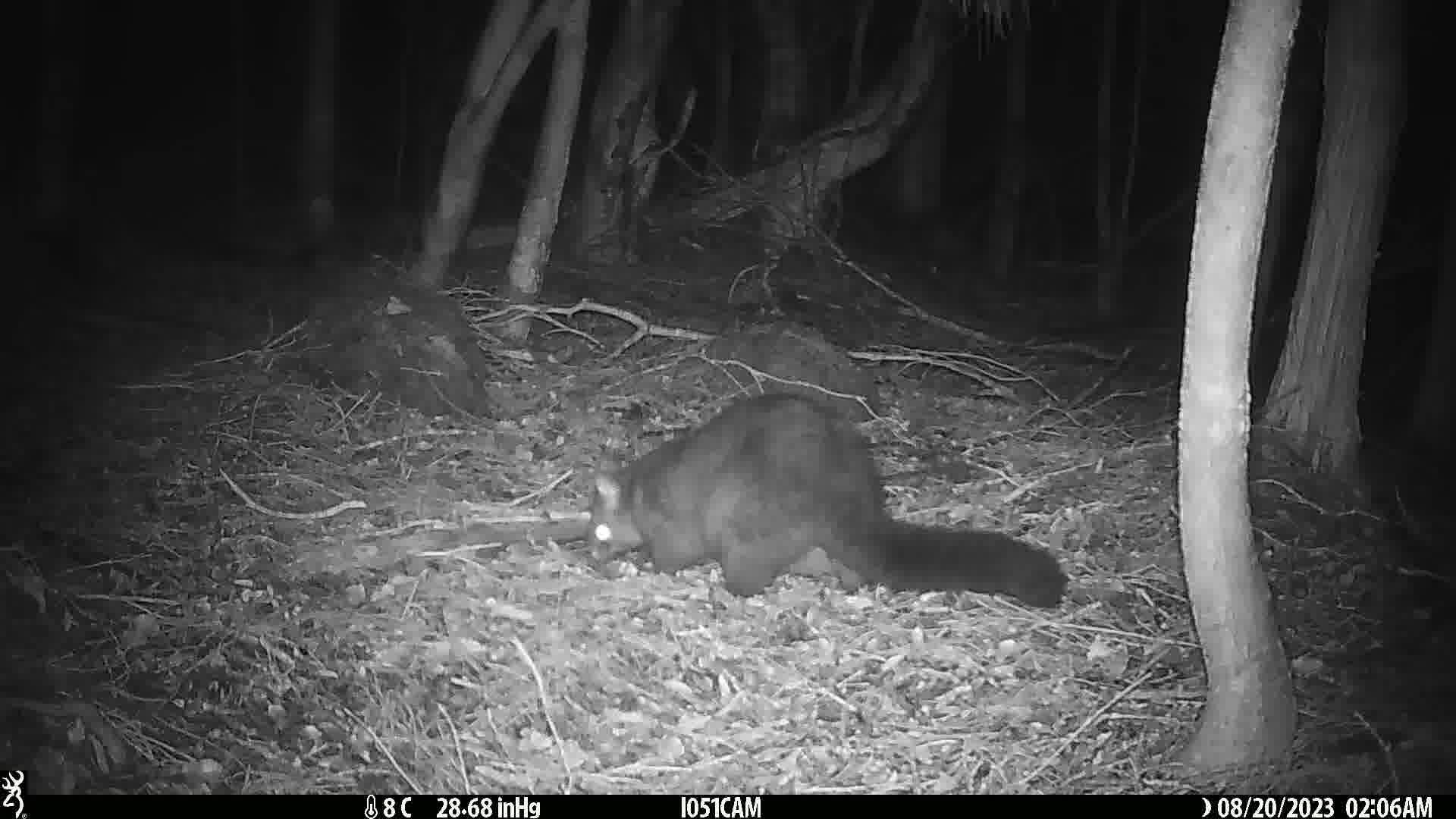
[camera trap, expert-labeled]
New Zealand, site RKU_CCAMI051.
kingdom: Animalia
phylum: Chordata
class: Mammalia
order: Diprotodontia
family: Phalangeridae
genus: Trichosurus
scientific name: Trichosurus vulpecula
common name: common brushtail possum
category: possum